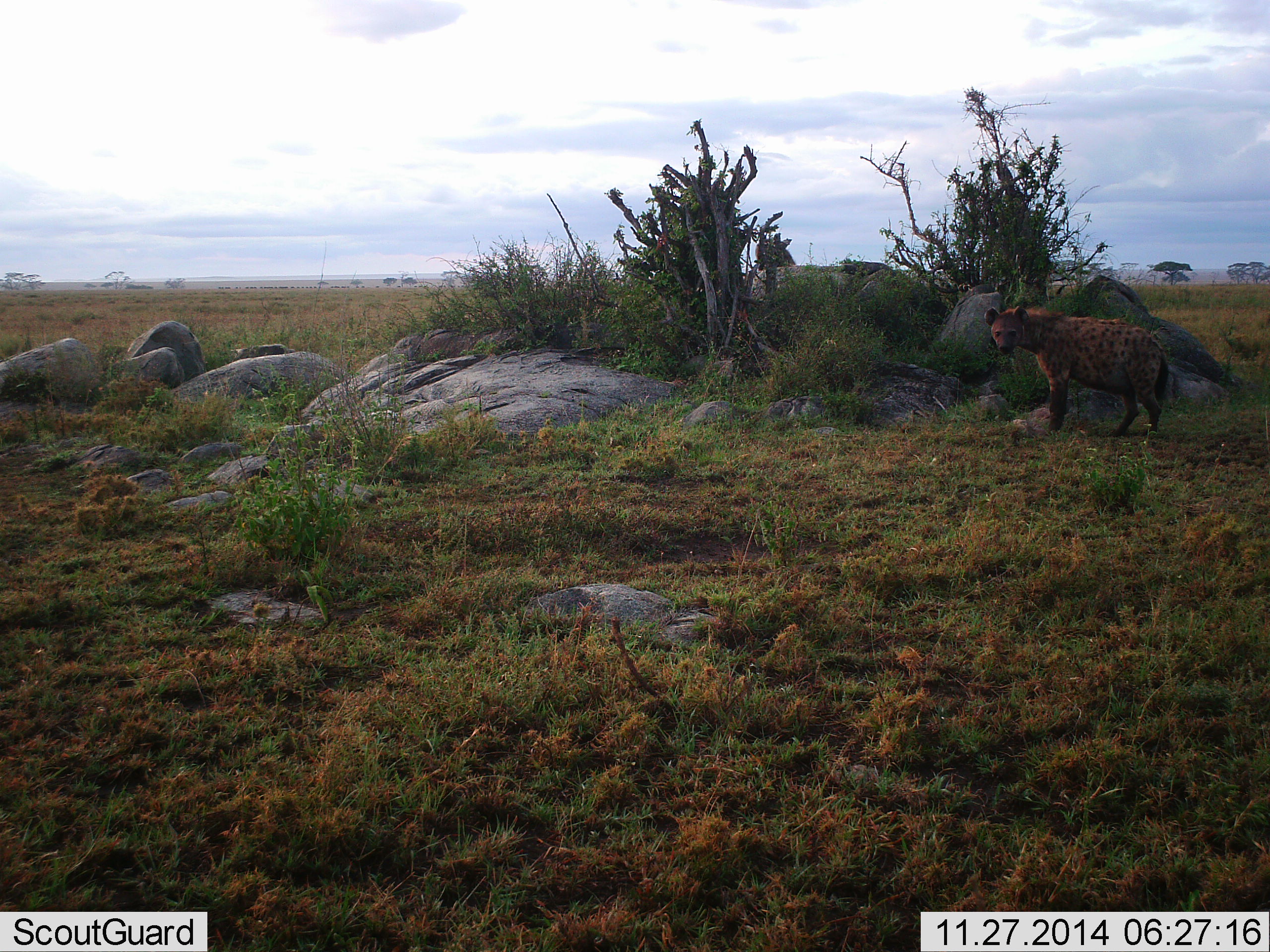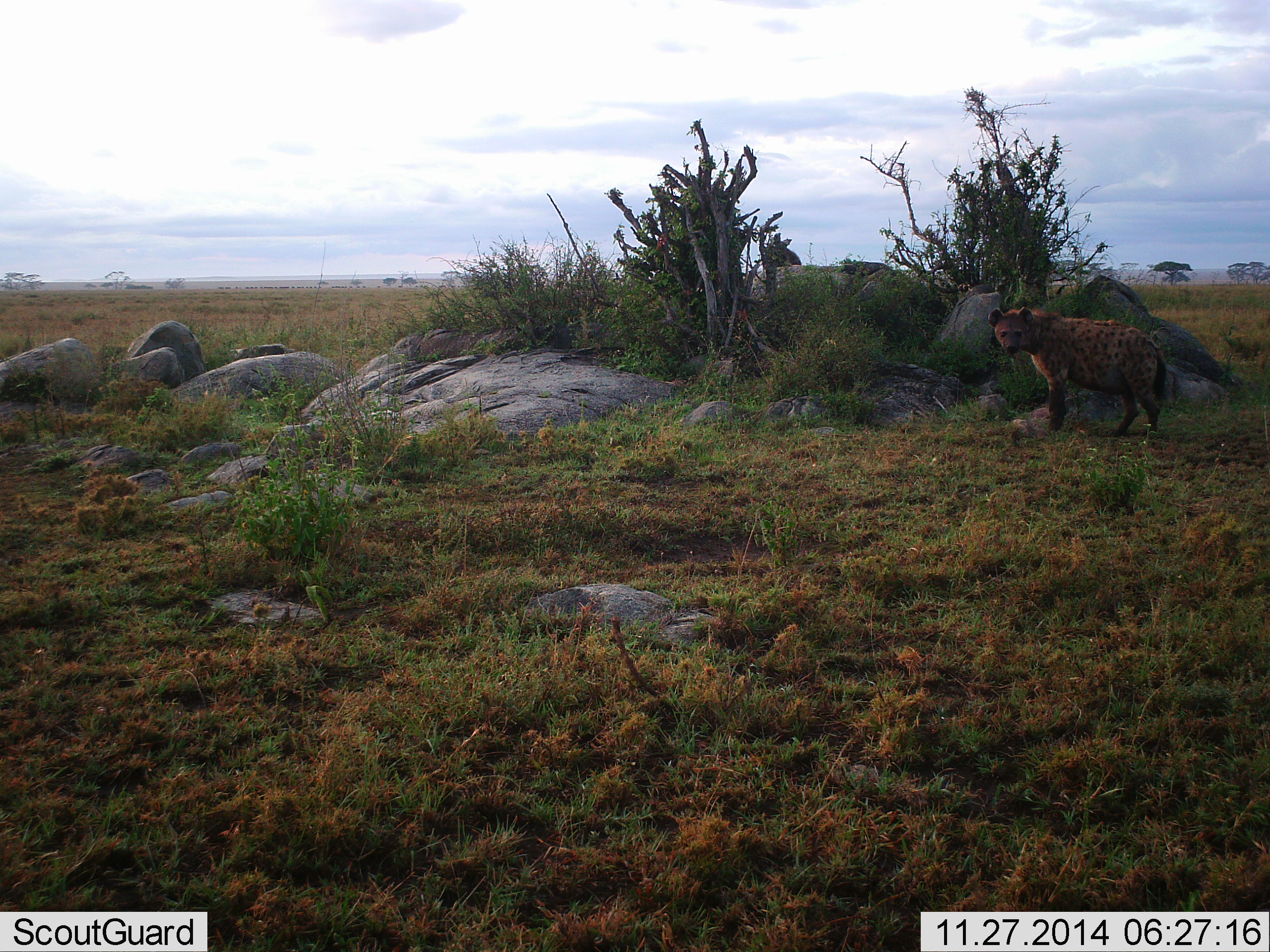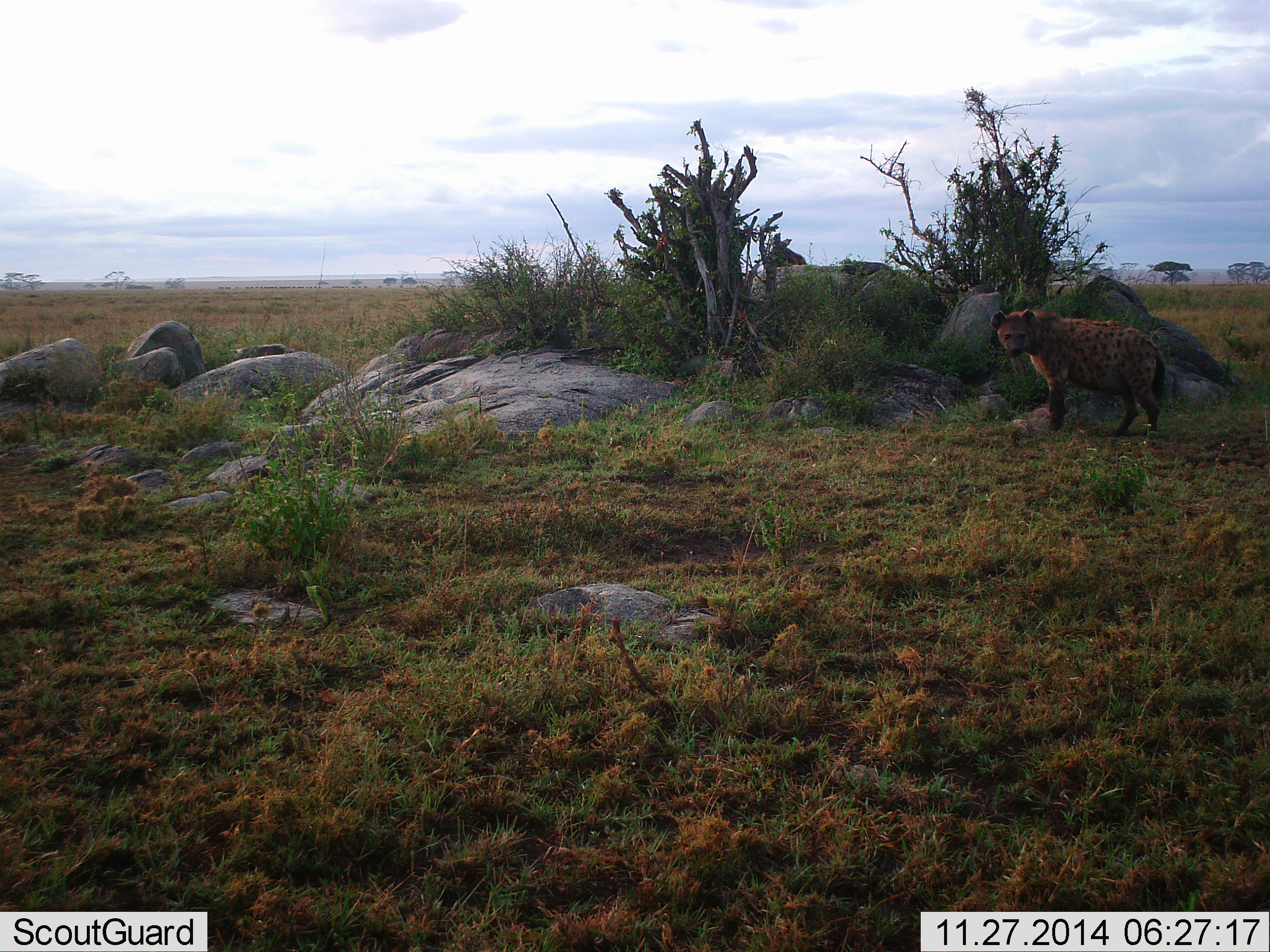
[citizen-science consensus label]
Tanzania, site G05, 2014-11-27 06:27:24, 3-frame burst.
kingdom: Animalia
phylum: Chordata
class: Mammalia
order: Carnivora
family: Hyaenidae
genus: Crocuta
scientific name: Crocuta crocuta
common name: spotted hyena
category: hyenaspotted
Hyenaspotted (spotted hyena) (Crocuta crocuta), count 2. Behavior (volunteer vote fractions): standing 90%, resting 0%, moving 30%, interacting 10%. Young present (vote fraction): 0%. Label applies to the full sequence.